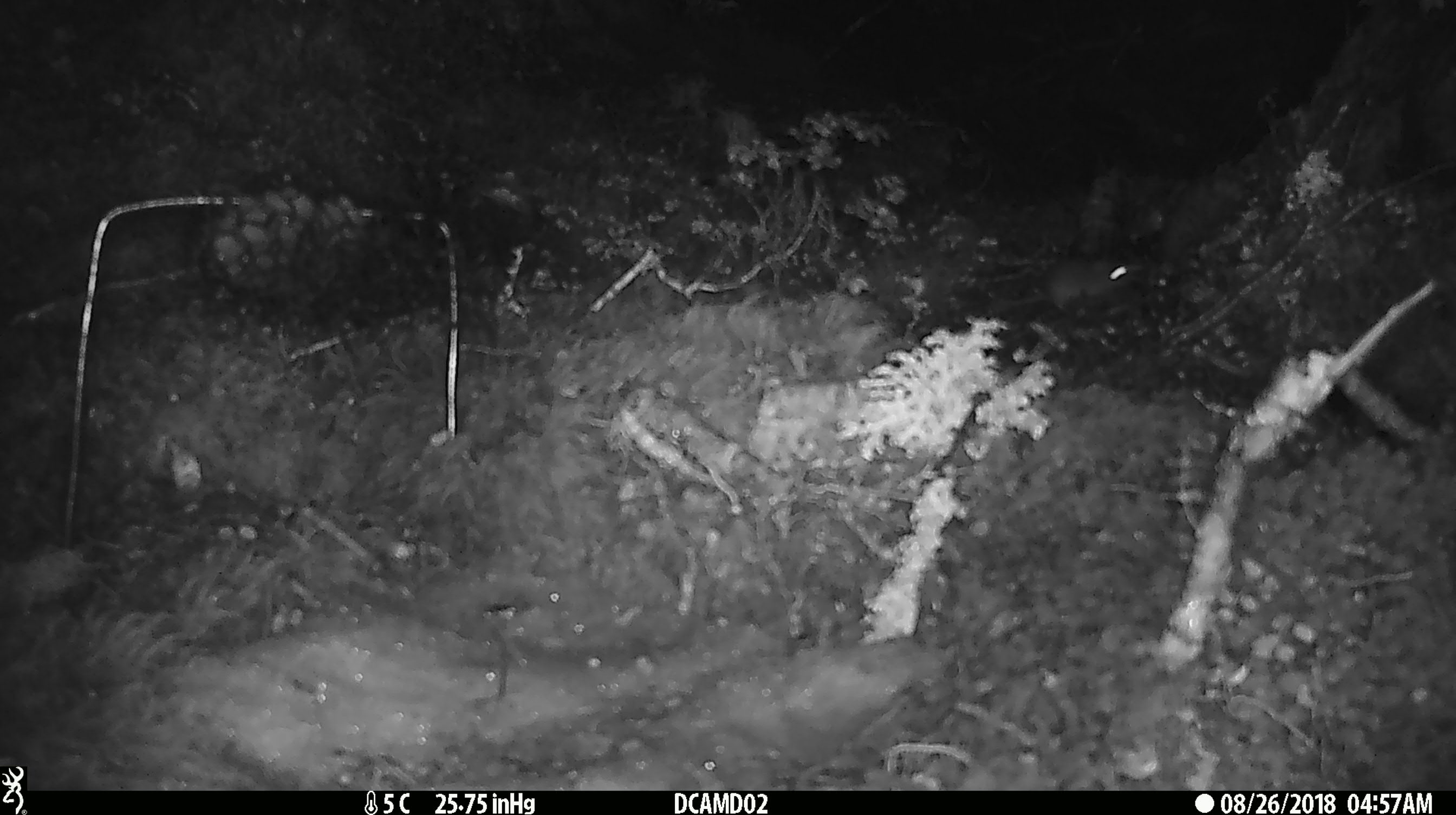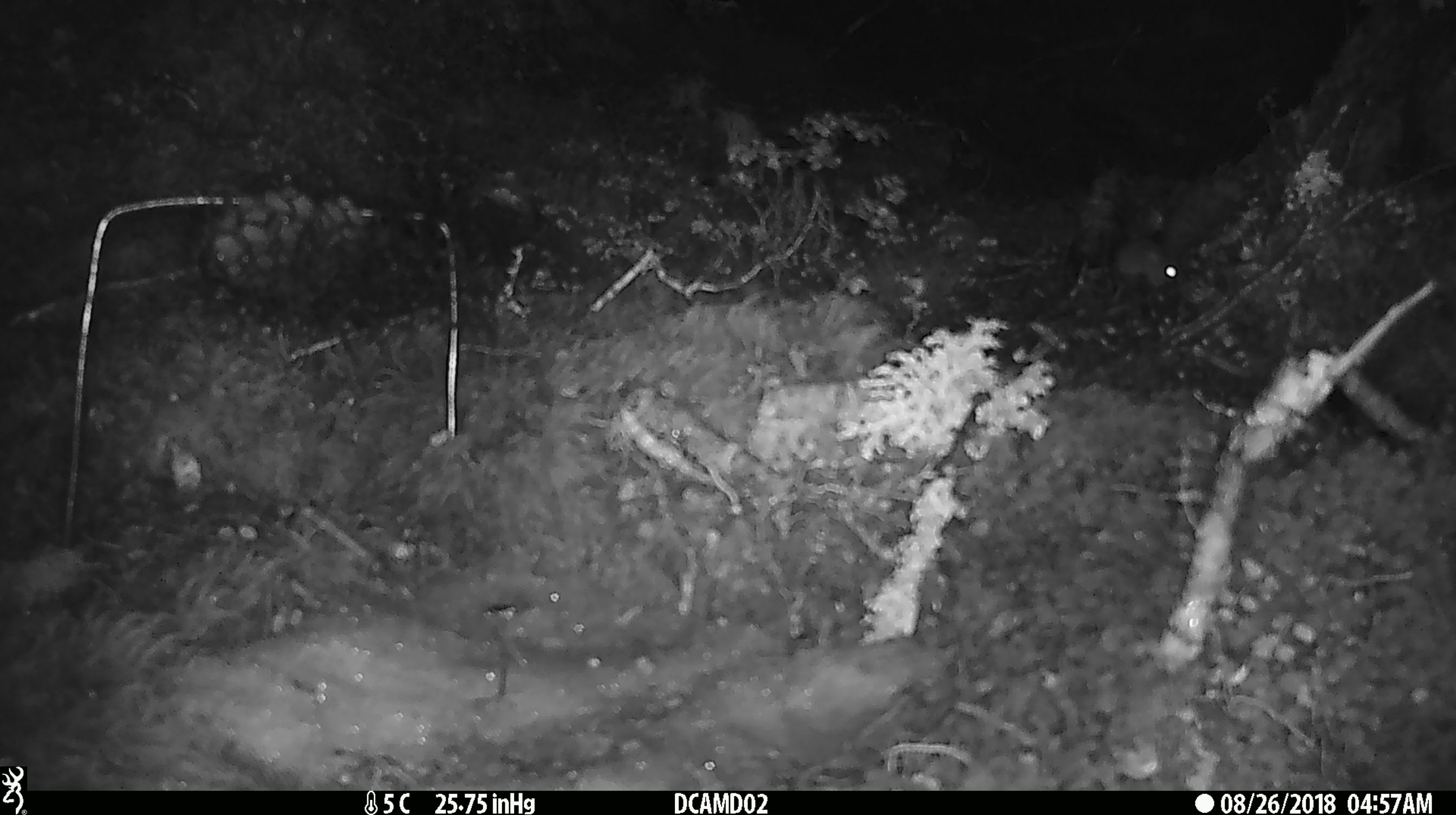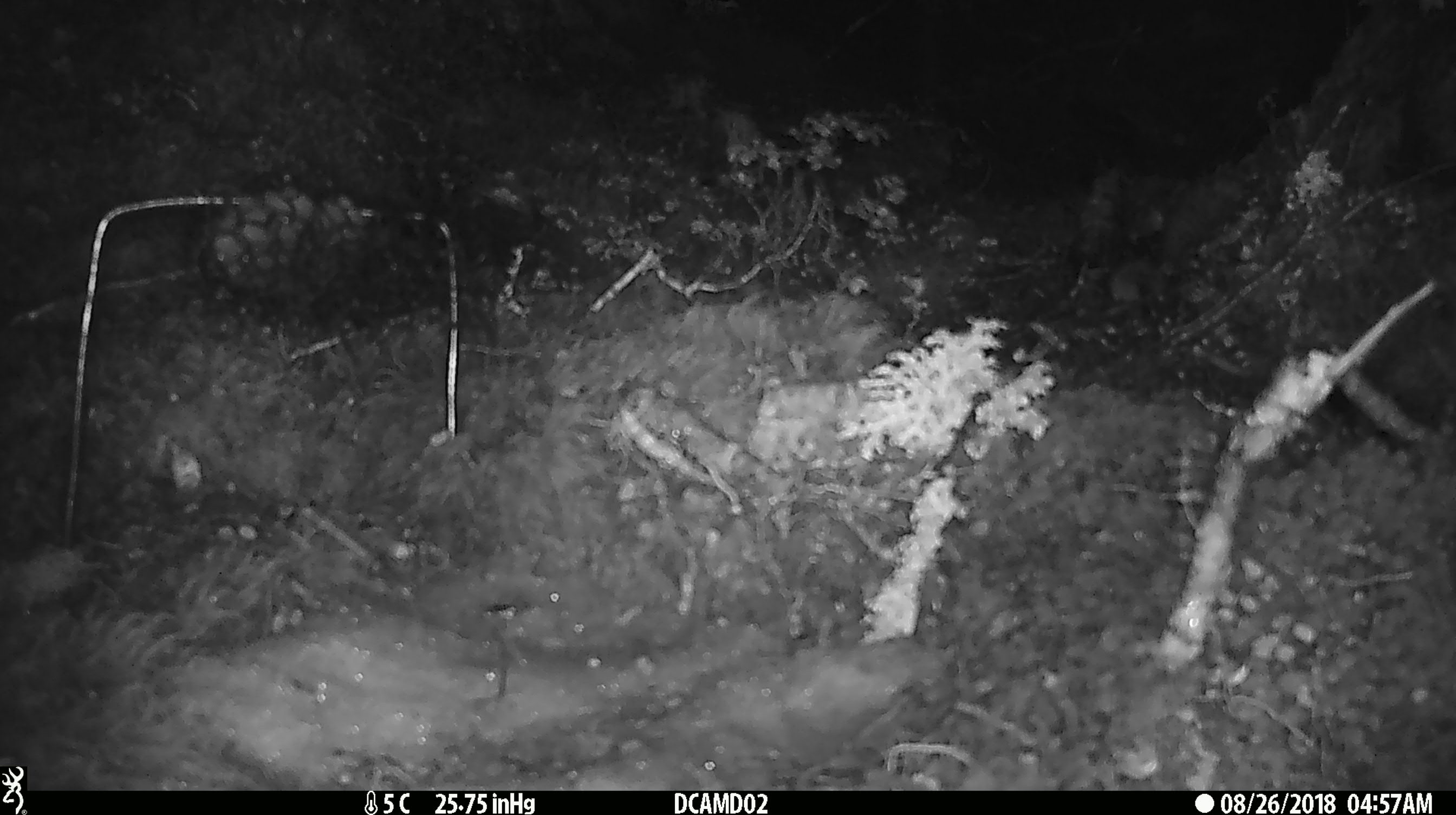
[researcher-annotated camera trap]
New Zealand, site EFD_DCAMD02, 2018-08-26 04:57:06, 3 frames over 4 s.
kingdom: Animalia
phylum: Chordata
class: Mammalia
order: Rodentia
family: Muridae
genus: Mus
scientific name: Mus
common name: mouse